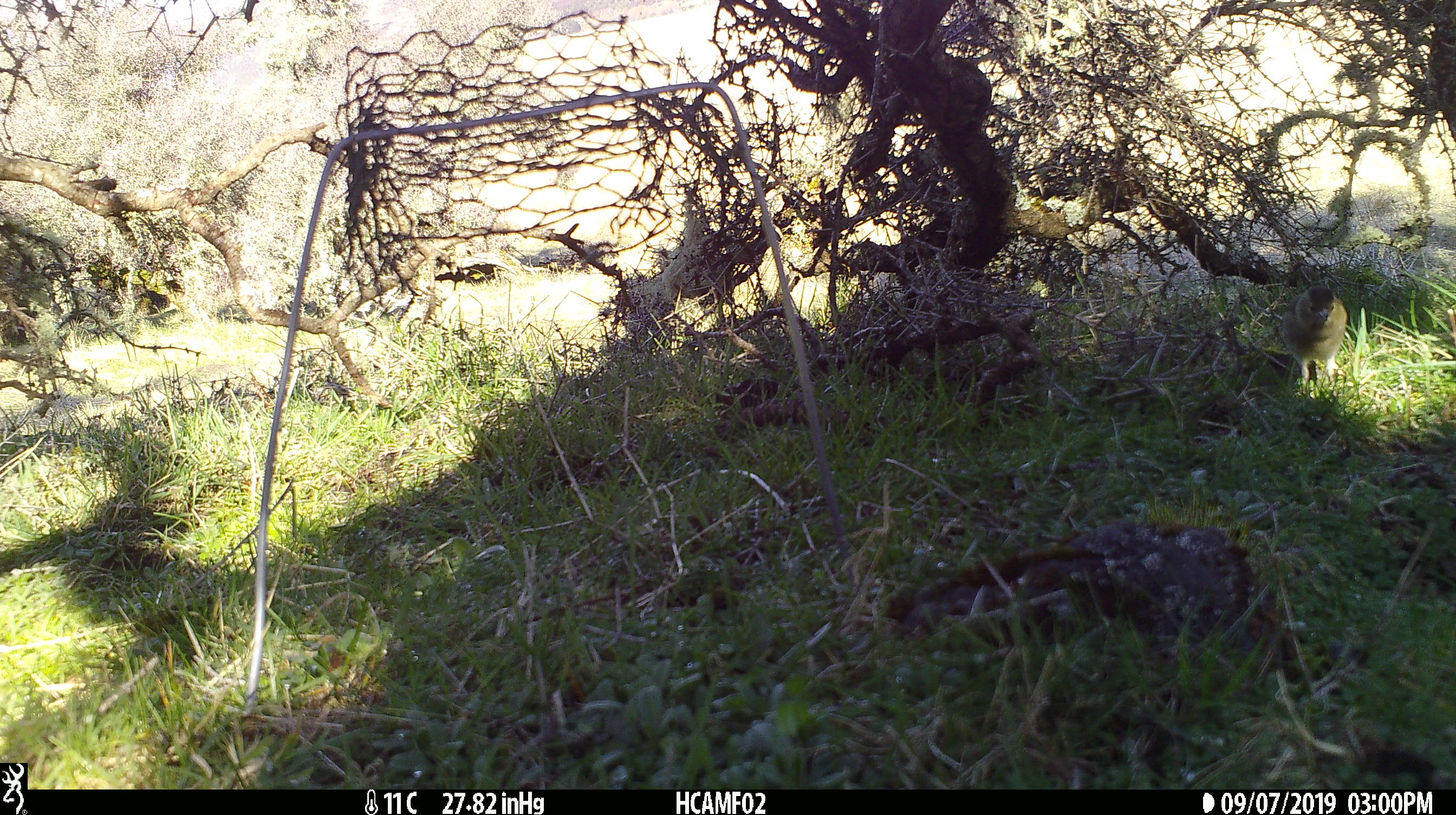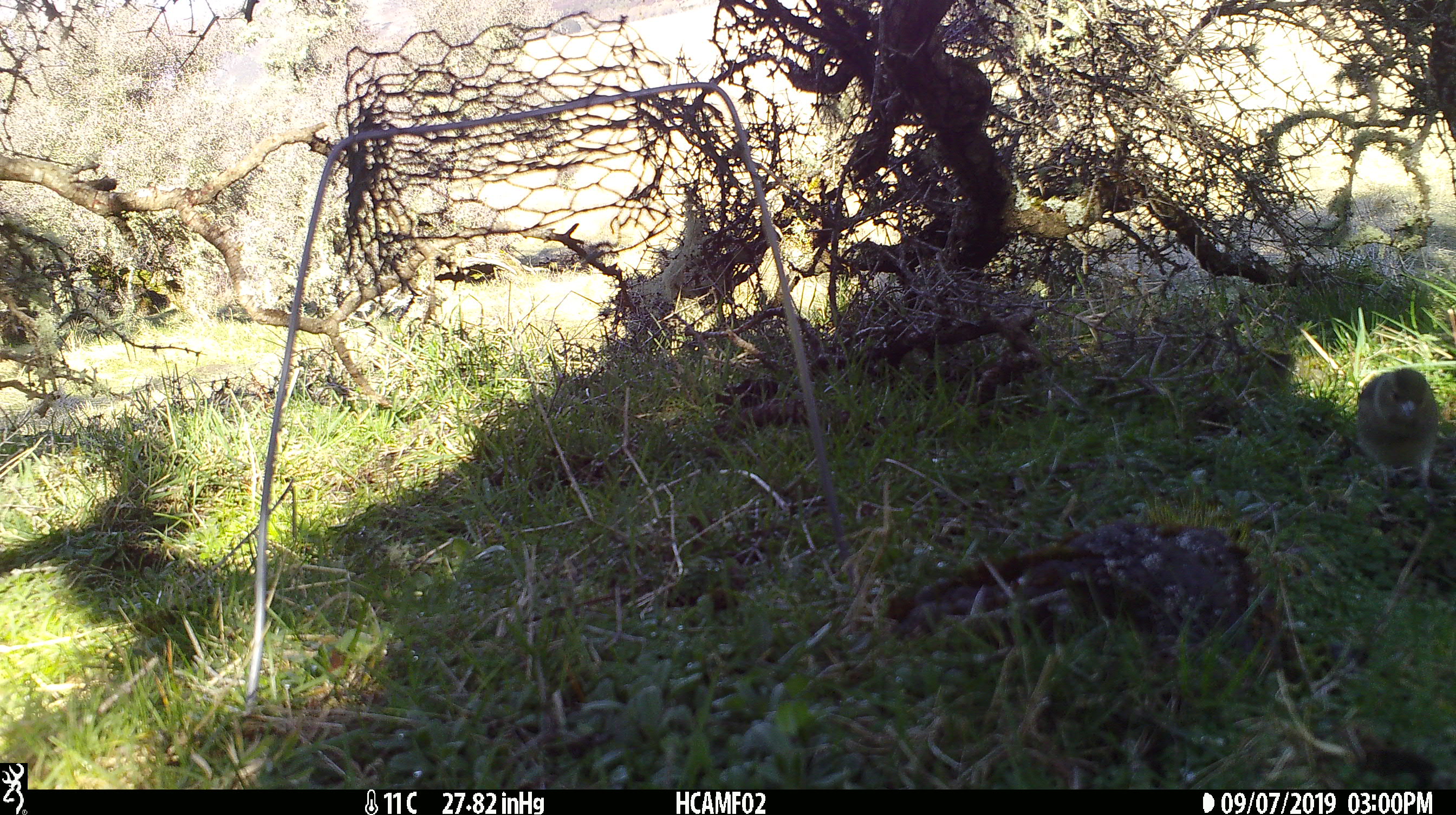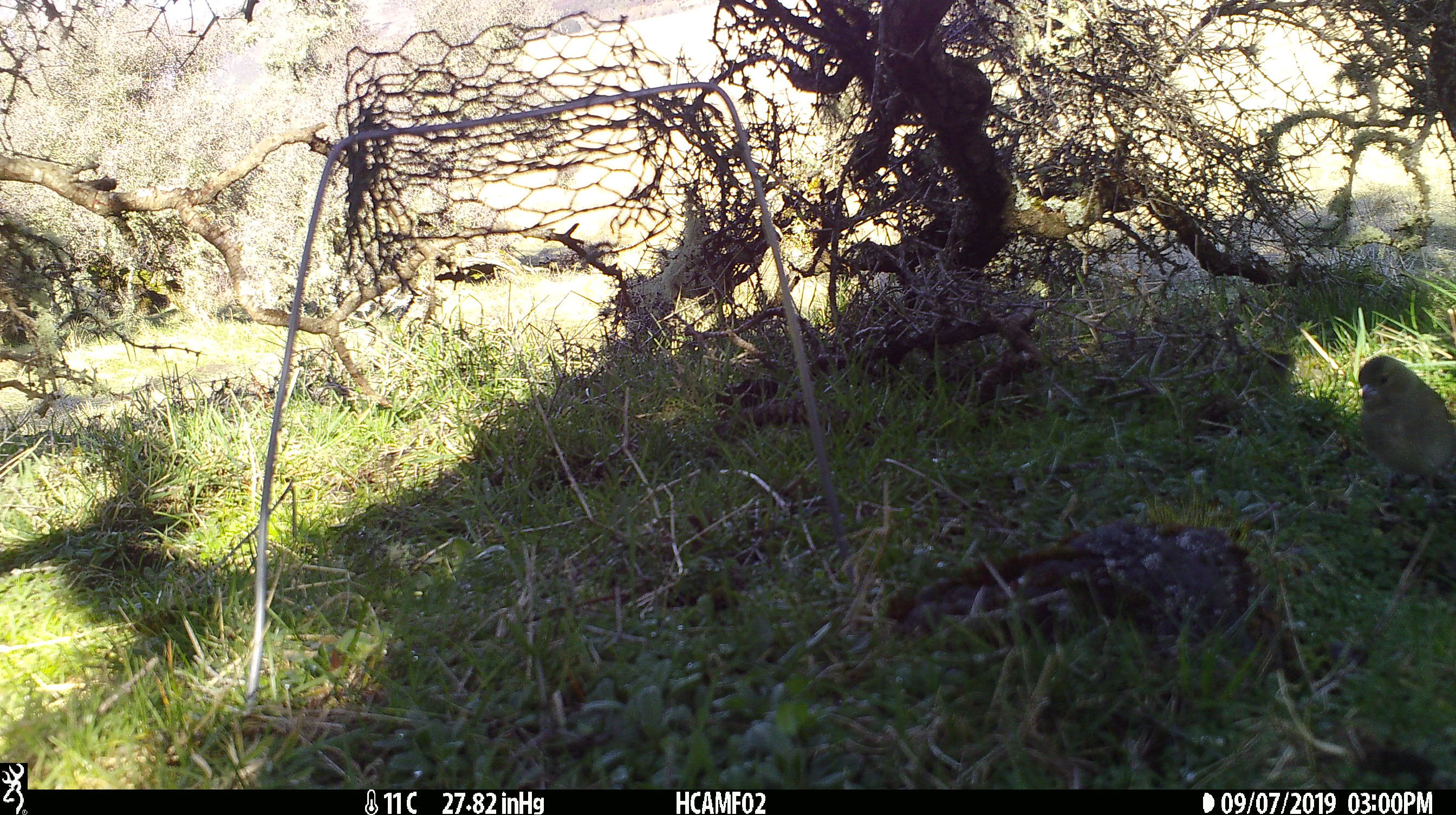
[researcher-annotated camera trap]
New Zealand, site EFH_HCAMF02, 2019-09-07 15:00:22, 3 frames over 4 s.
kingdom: Animalia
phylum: Chordata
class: Aves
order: Passeriformes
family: Fringillidae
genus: Chloris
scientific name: Chloris chloris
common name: greenfinch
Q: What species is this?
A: Greenfinch (Chloris chloris).